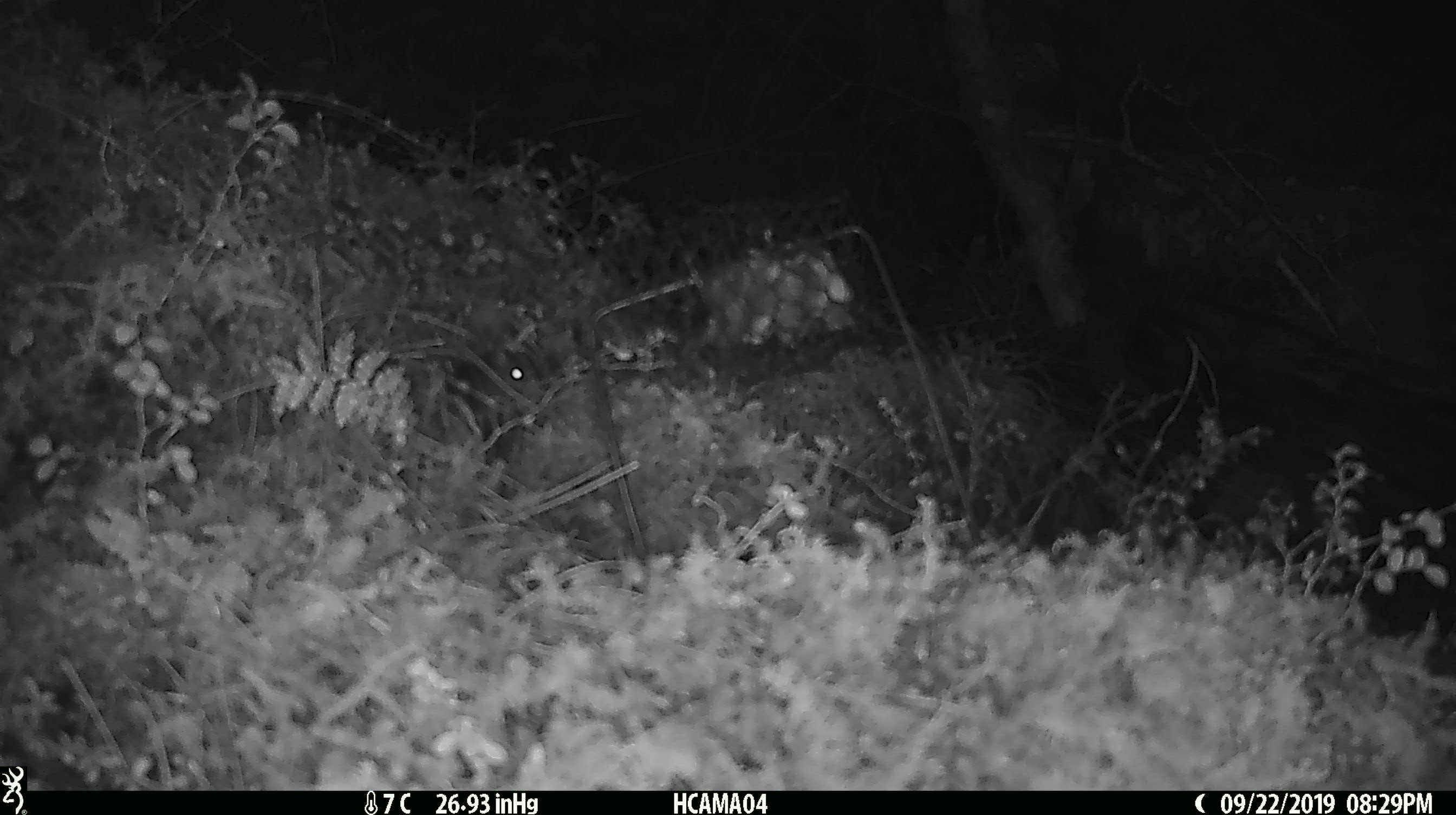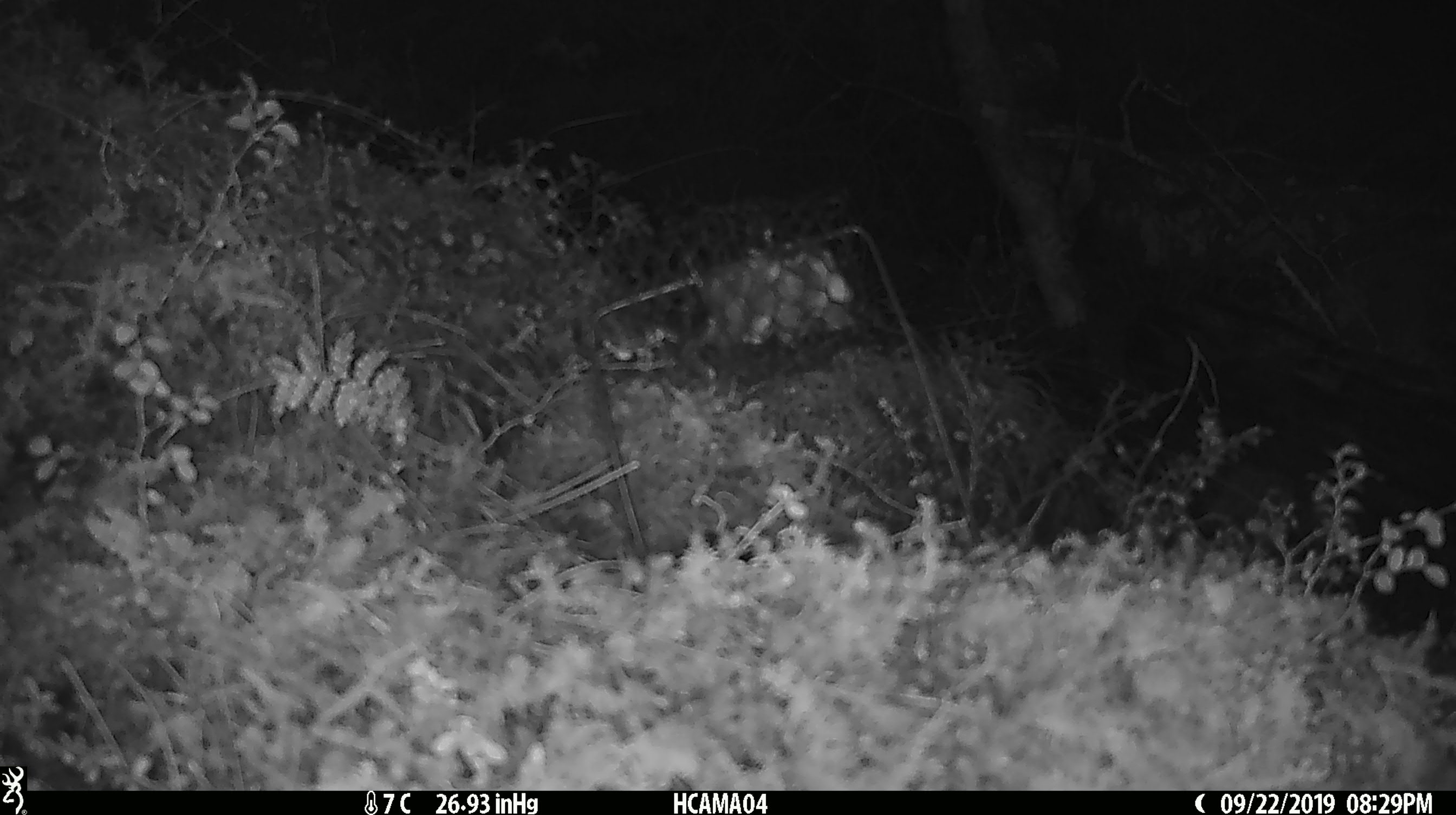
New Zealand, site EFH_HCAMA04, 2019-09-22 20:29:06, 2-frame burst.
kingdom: Animalia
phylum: Chordata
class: Mammalia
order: Rodentia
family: Muridae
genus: Mus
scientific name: Mus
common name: mouse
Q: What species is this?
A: Mouse (Mus).